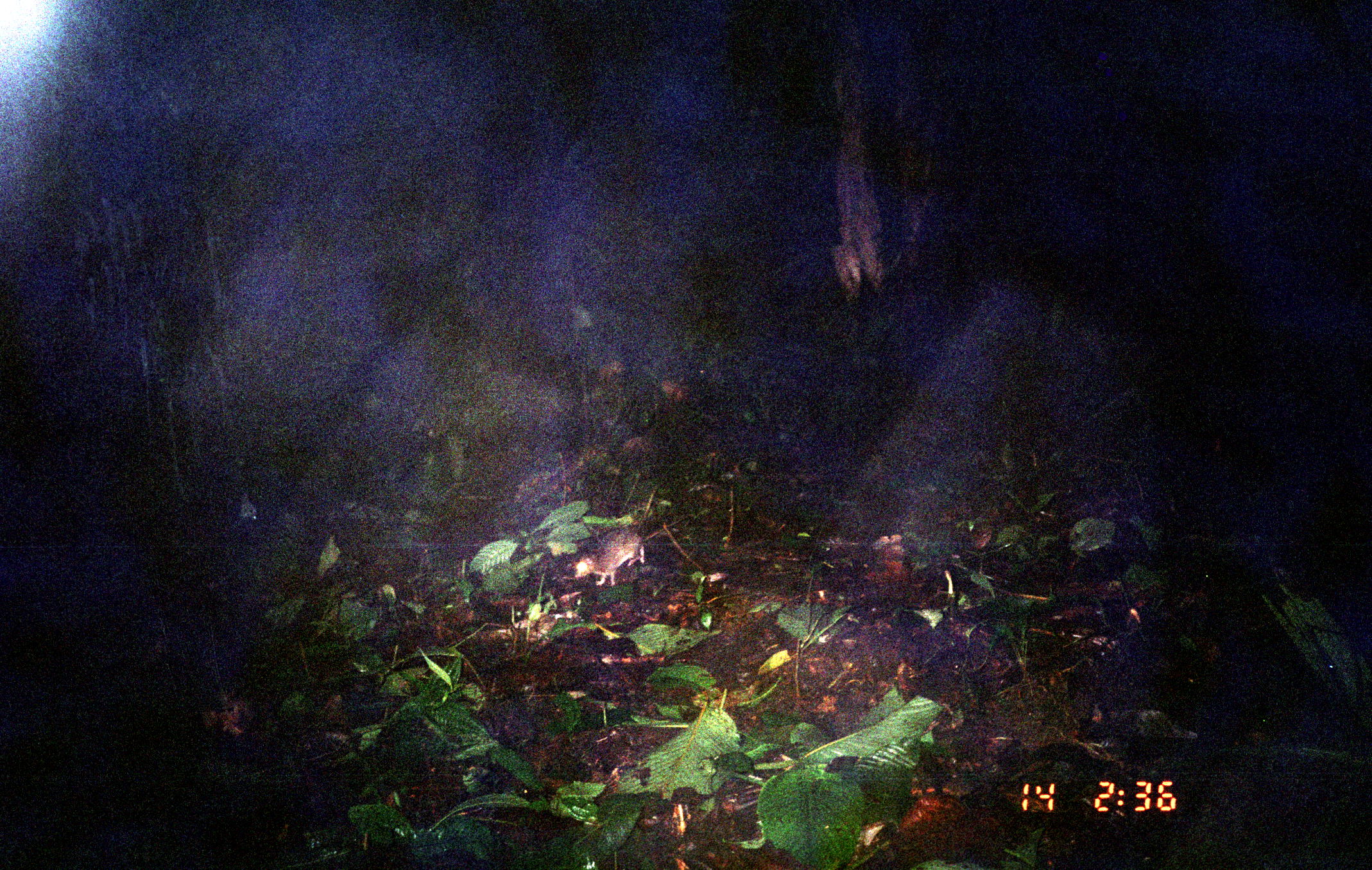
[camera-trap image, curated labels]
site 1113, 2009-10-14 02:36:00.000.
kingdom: Animalia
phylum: Chordata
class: Mammalia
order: Rodentia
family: Echimyidae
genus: Proechimys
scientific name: Proechimys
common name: south american spiny rats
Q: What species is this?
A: Proechimys (south american spiny rats).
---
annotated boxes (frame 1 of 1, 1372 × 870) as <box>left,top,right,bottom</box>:
proechimys: <box>572,519,679,586</box>